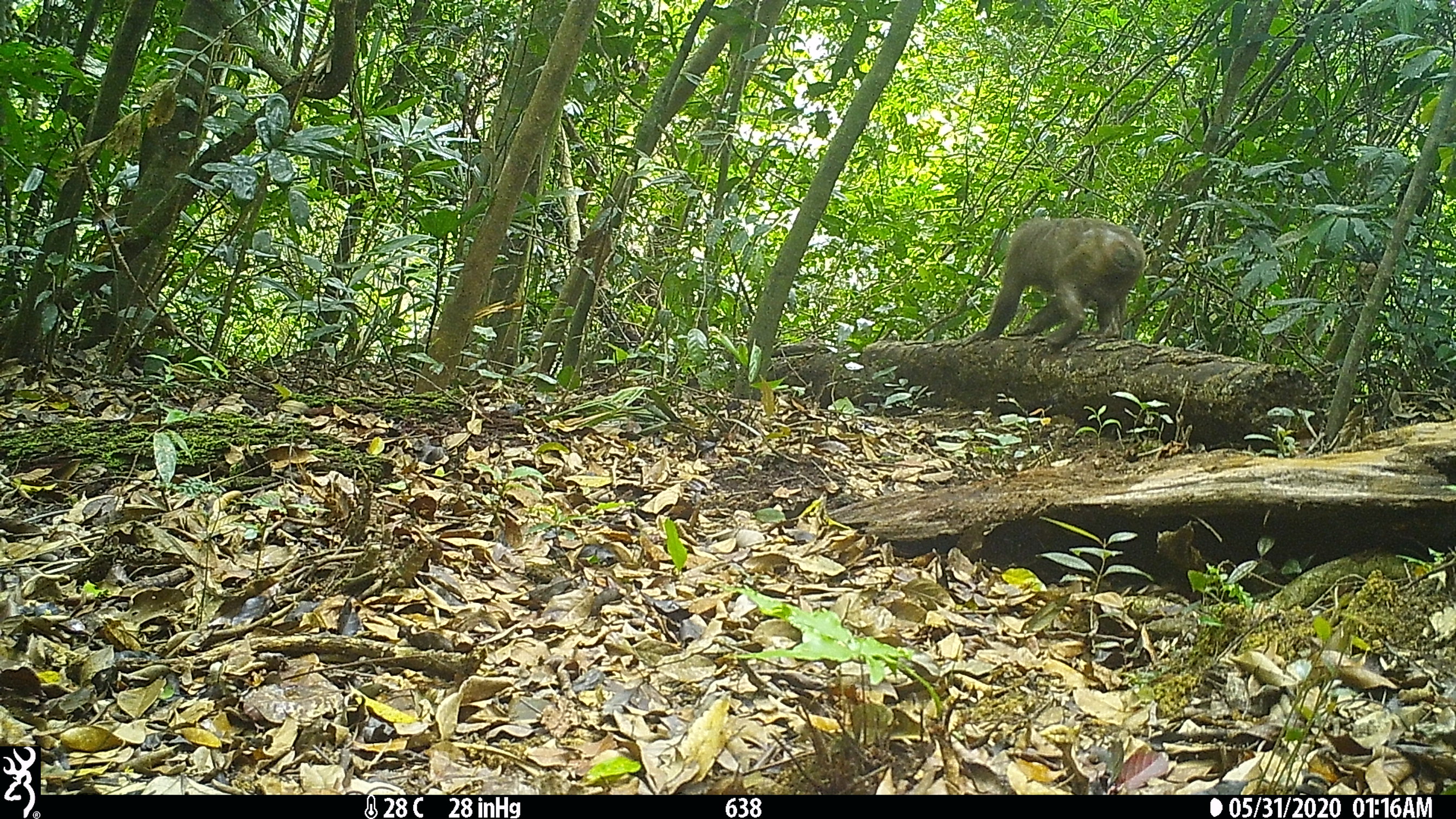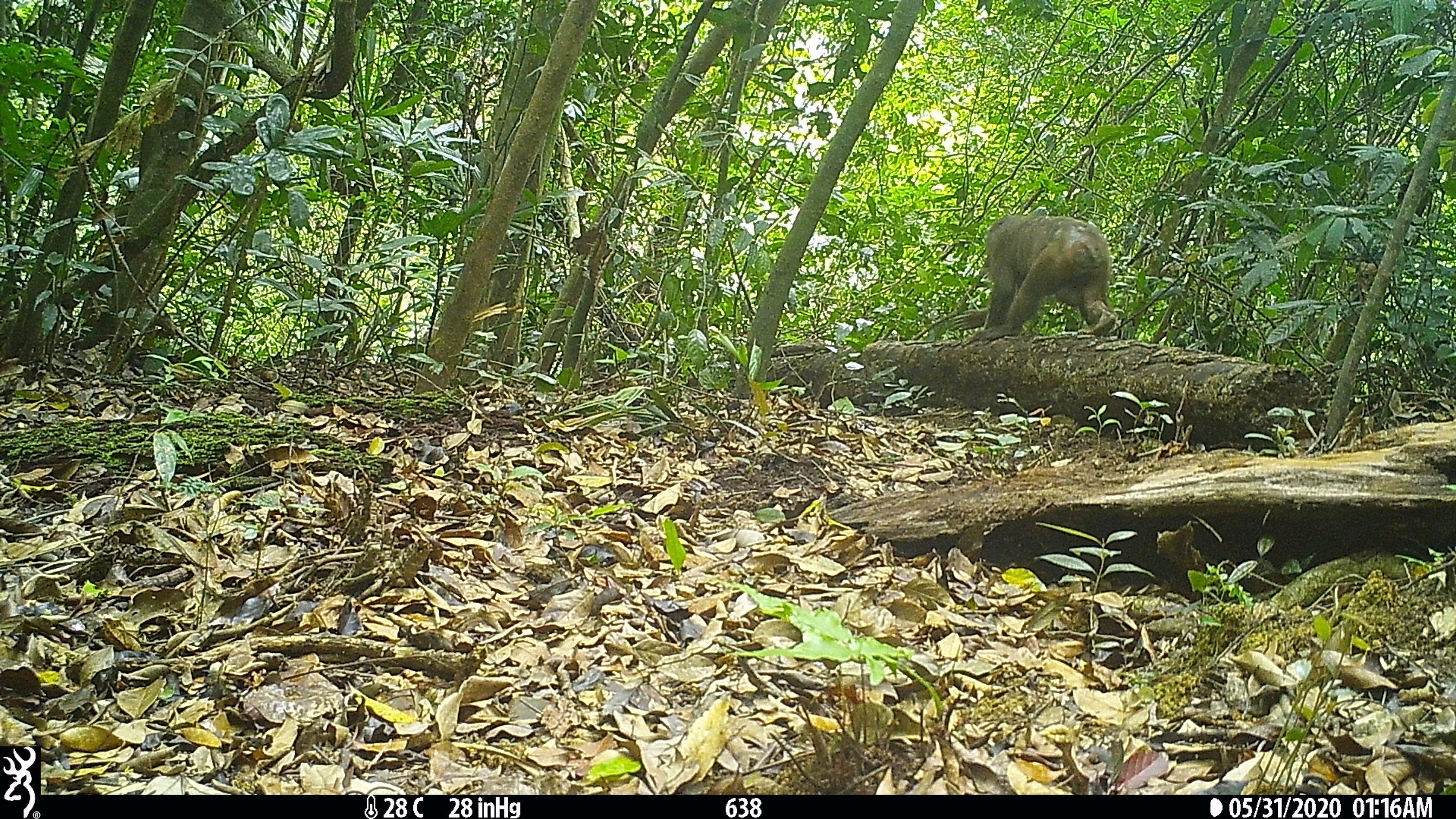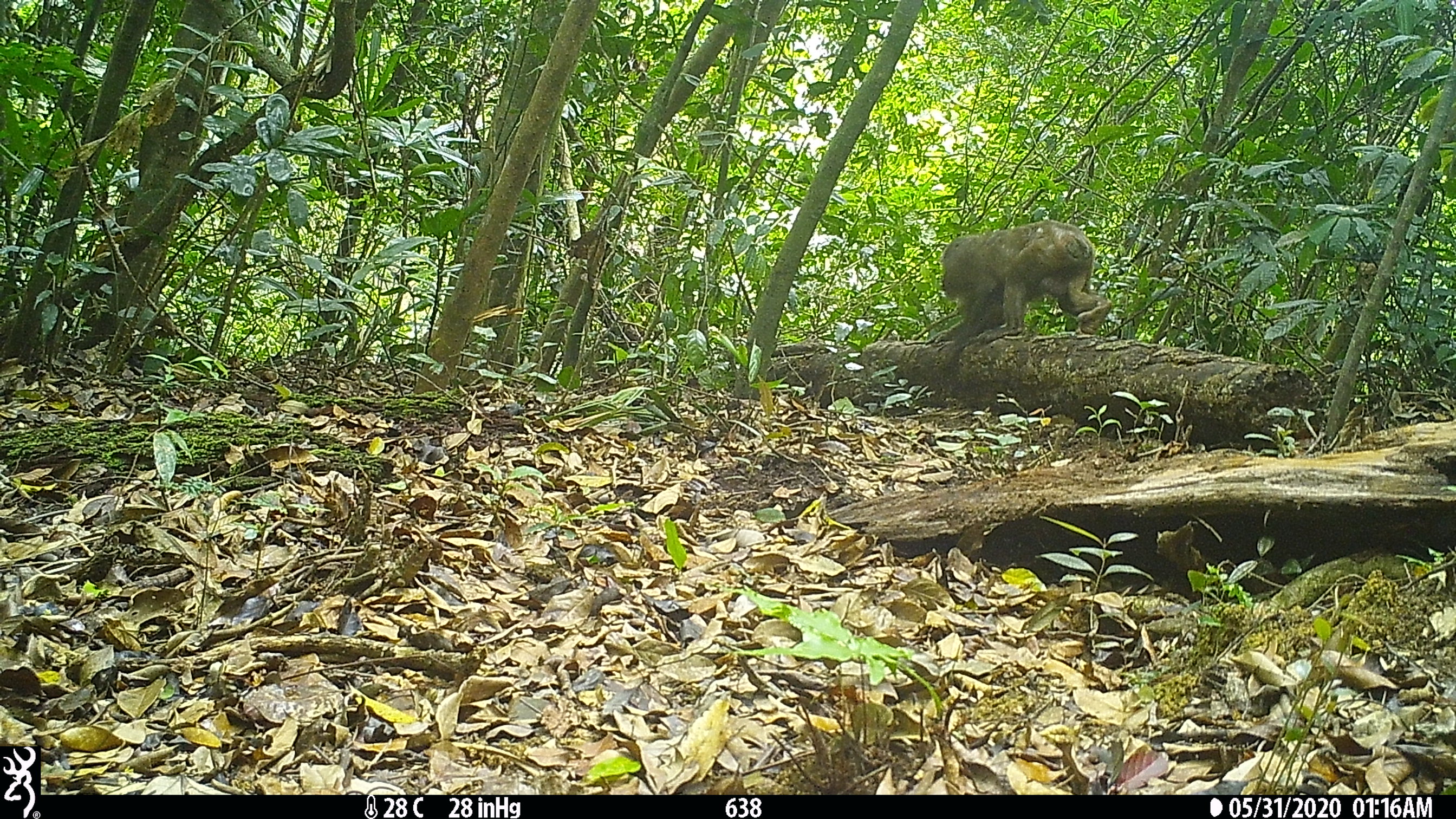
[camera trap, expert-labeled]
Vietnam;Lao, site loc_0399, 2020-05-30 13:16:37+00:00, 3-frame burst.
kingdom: Animalia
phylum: Chordata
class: Mammalia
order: Primates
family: Cercopithecidae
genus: Macaca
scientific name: Macaca arctoides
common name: stump-tailed macaque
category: stump tailed macaque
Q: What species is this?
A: Stump tailed macaque (stump-tailed macaque) (Macaca arctoides).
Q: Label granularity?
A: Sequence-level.